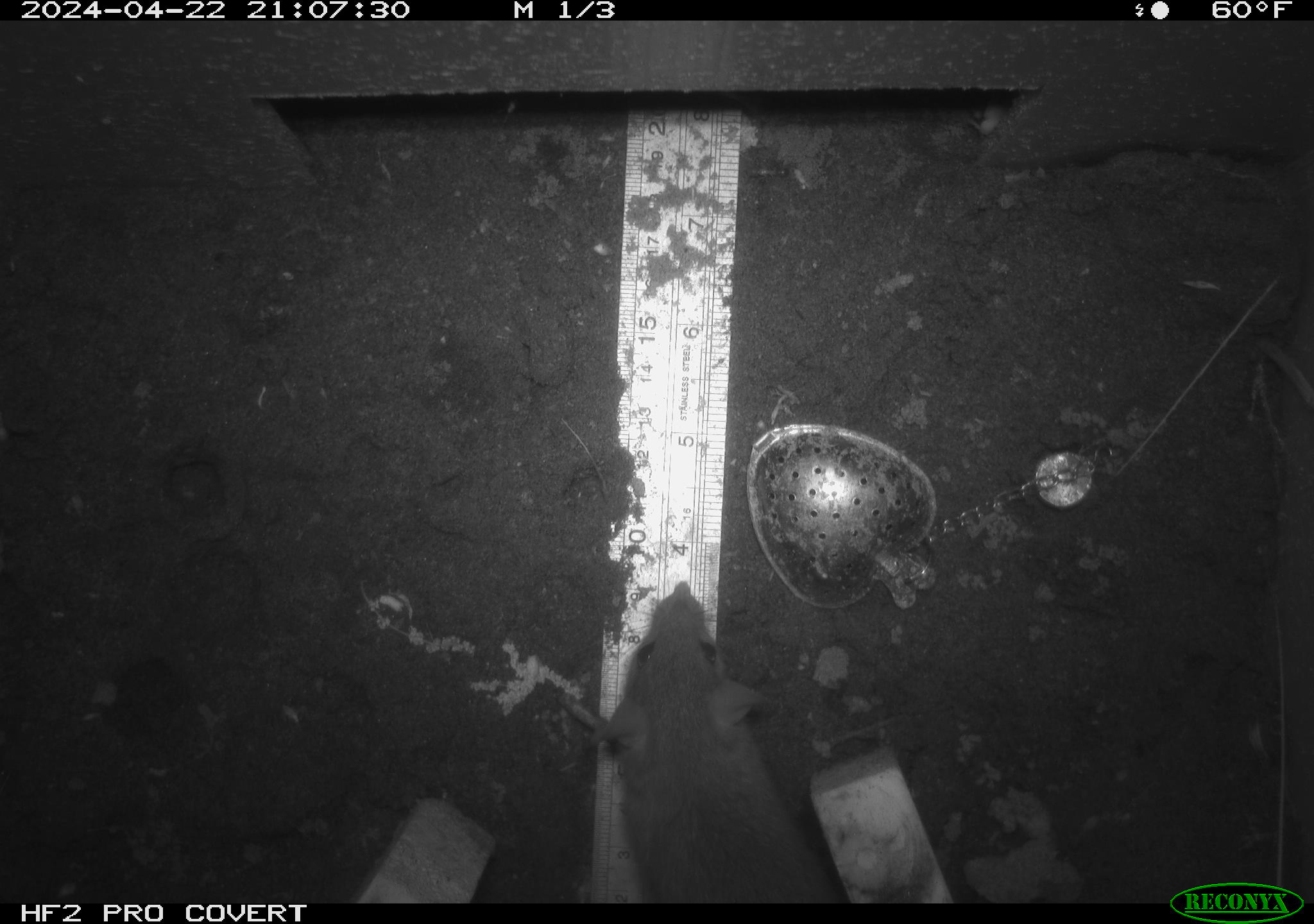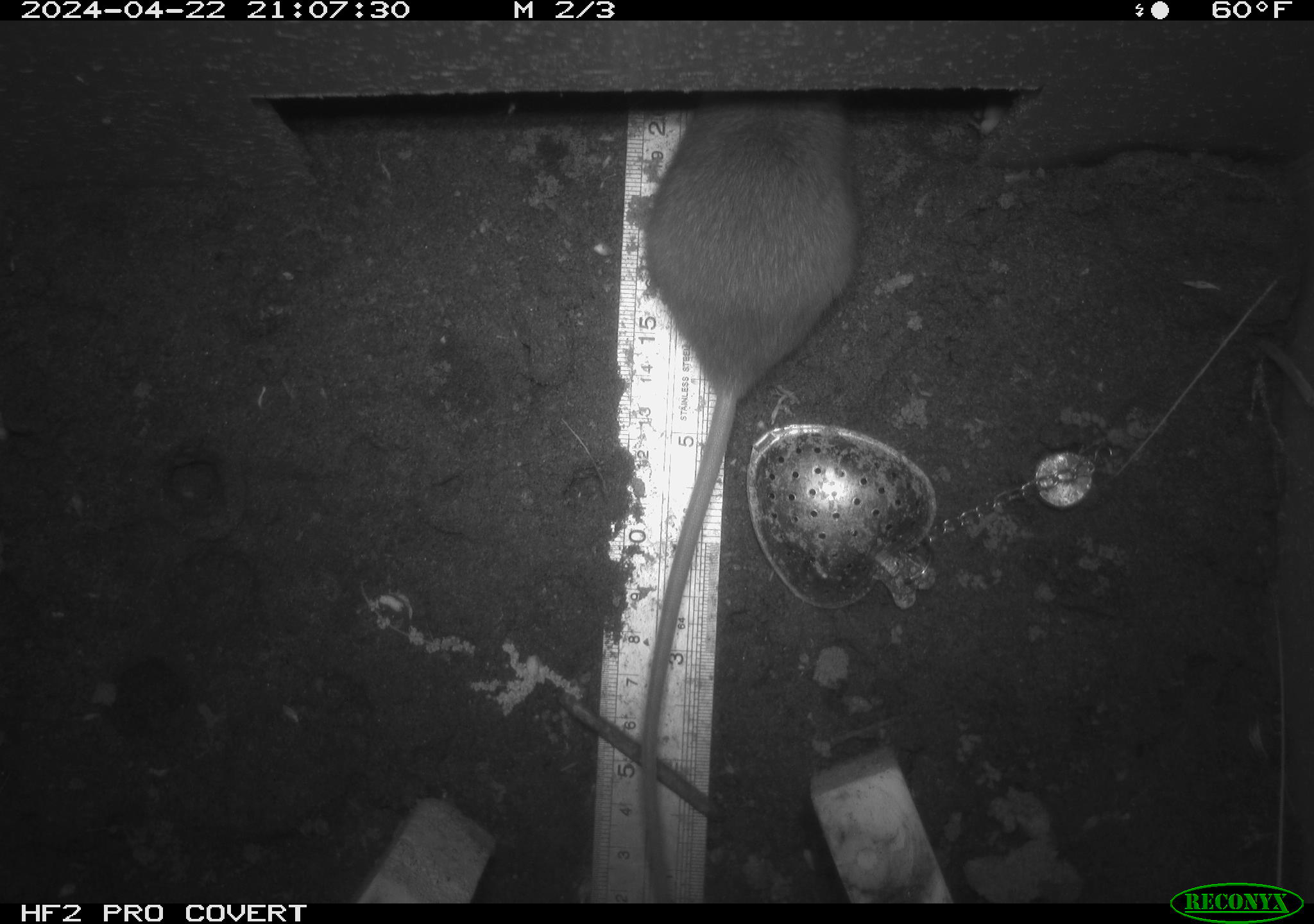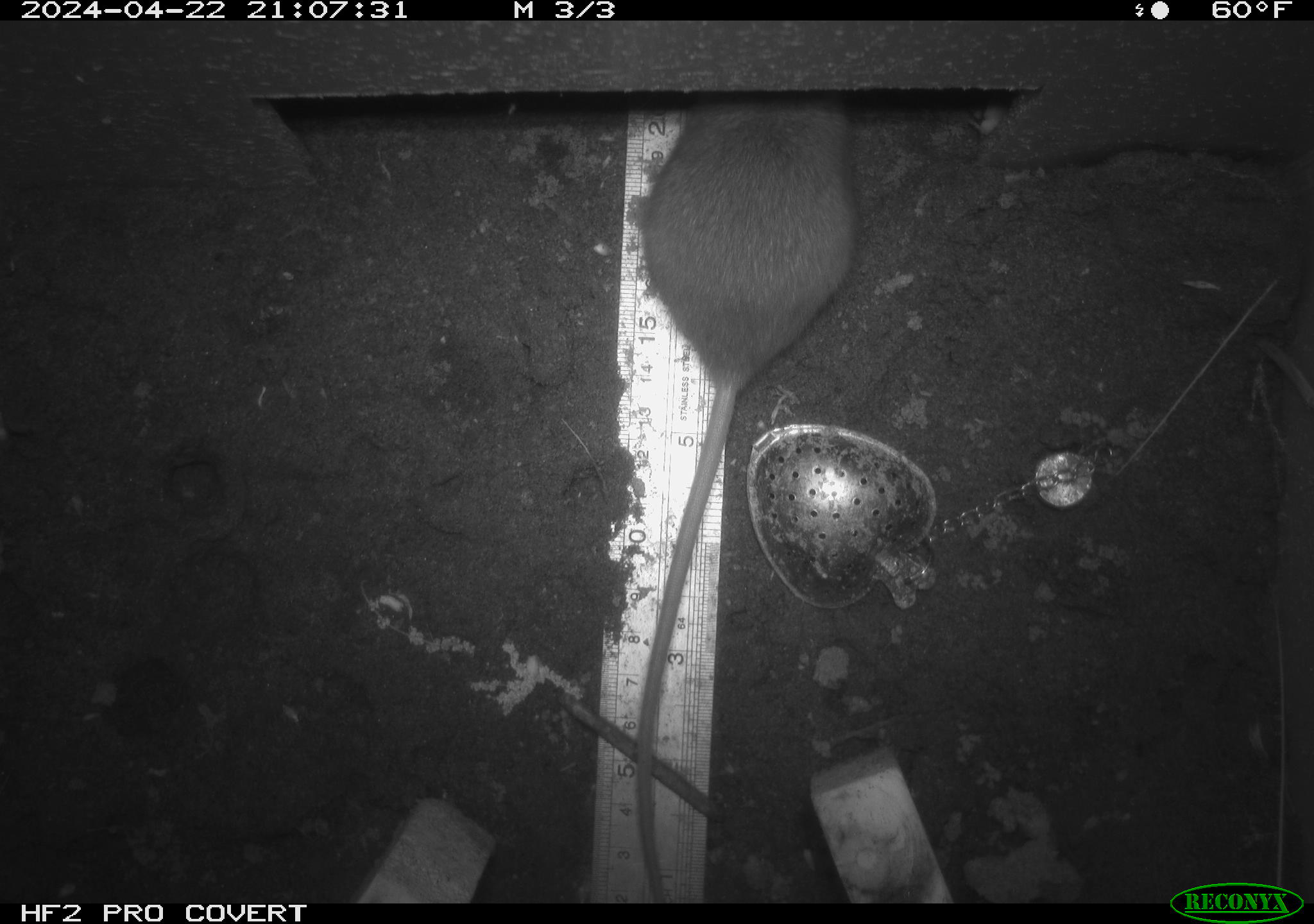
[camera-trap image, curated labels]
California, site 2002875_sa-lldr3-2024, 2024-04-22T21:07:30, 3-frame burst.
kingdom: Animalia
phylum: Chordata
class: Mammalia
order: Rodentia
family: Muridae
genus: Rattus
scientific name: Rattus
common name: rat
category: rattus species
Rattus species (rat) (Rattus).